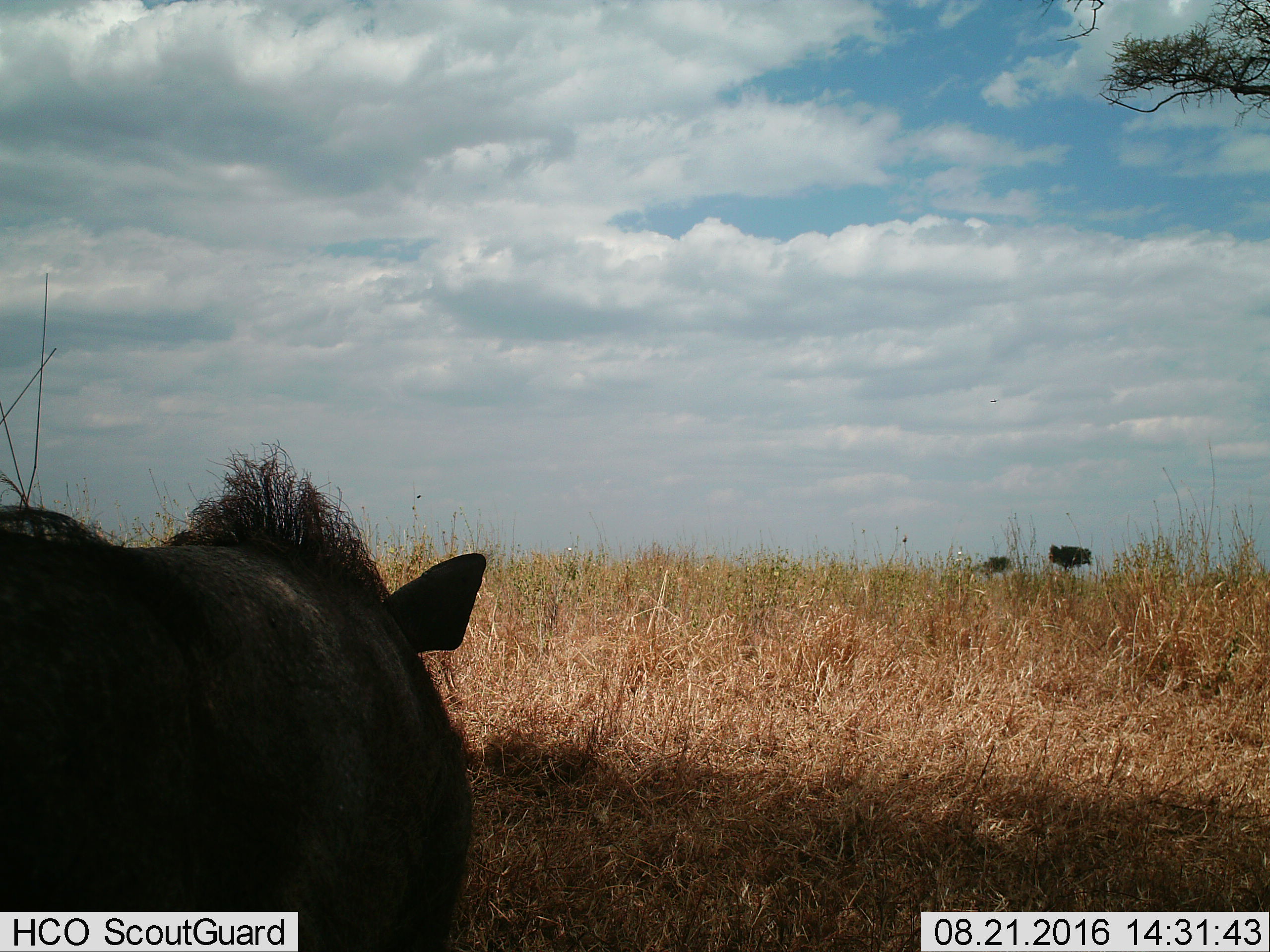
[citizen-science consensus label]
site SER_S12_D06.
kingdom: Animalia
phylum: Chordata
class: Mammalia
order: Artiodactyla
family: Suidae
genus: Phacochoerus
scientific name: Phacochoerus africanus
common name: warthog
Warthog (Phacochoerus africanus), count 1. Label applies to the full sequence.